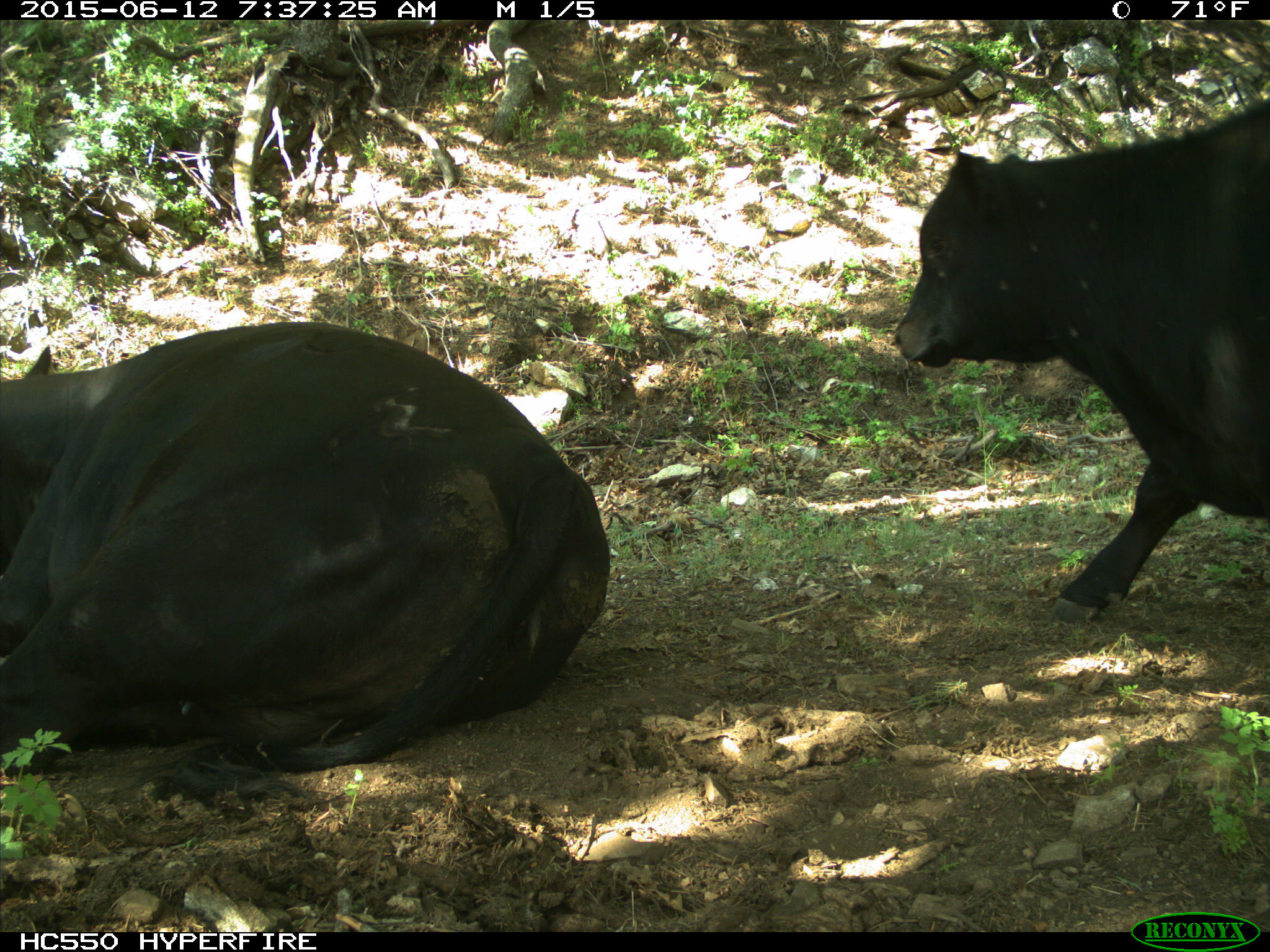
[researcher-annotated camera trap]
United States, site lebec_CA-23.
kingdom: Animalia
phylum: Chordata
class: Mammalia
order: Artiodactyla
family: Bovidae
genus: Bos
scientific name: Bos taurus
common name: domestic cow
Bos taurus (domestic cow).